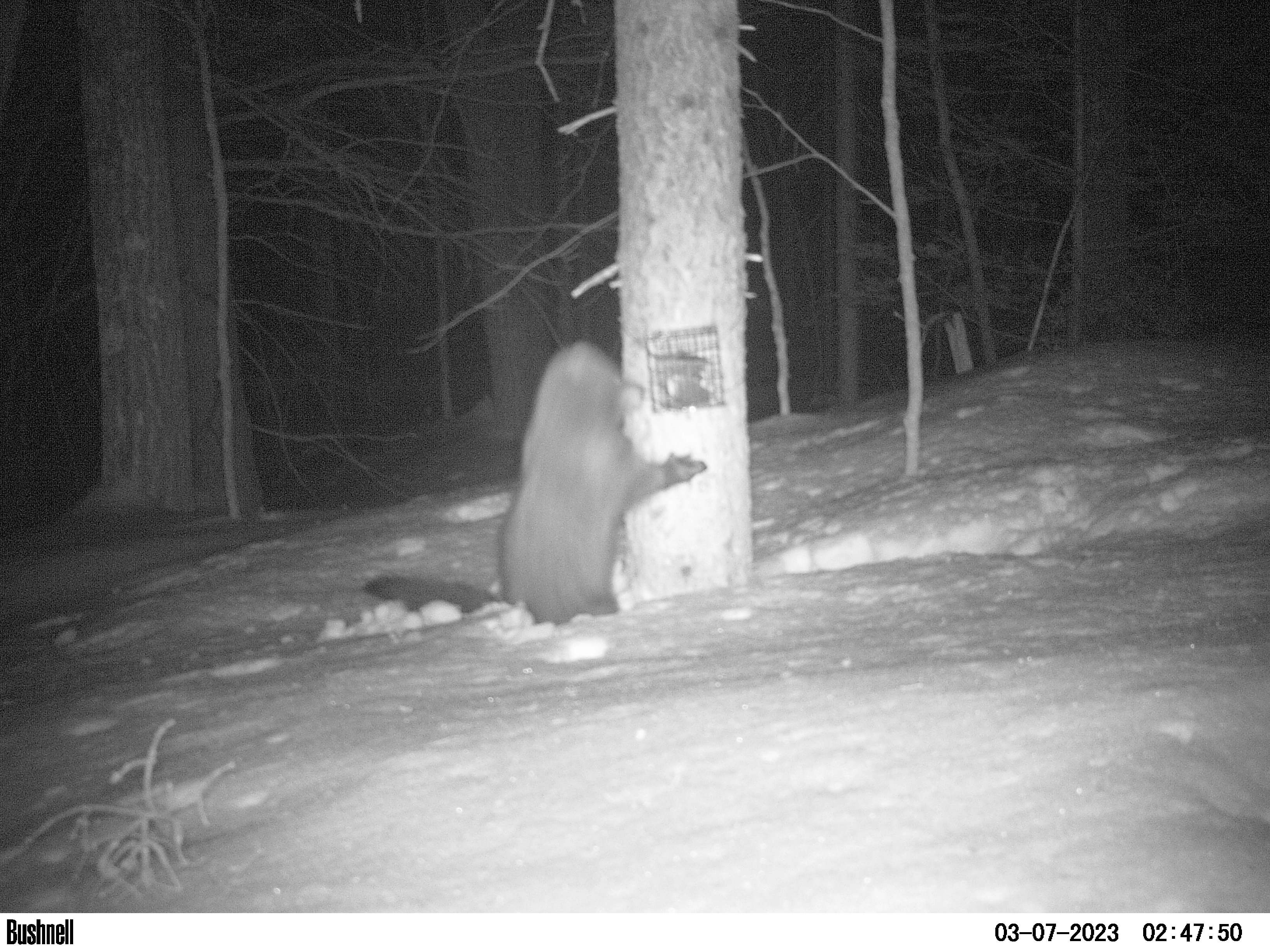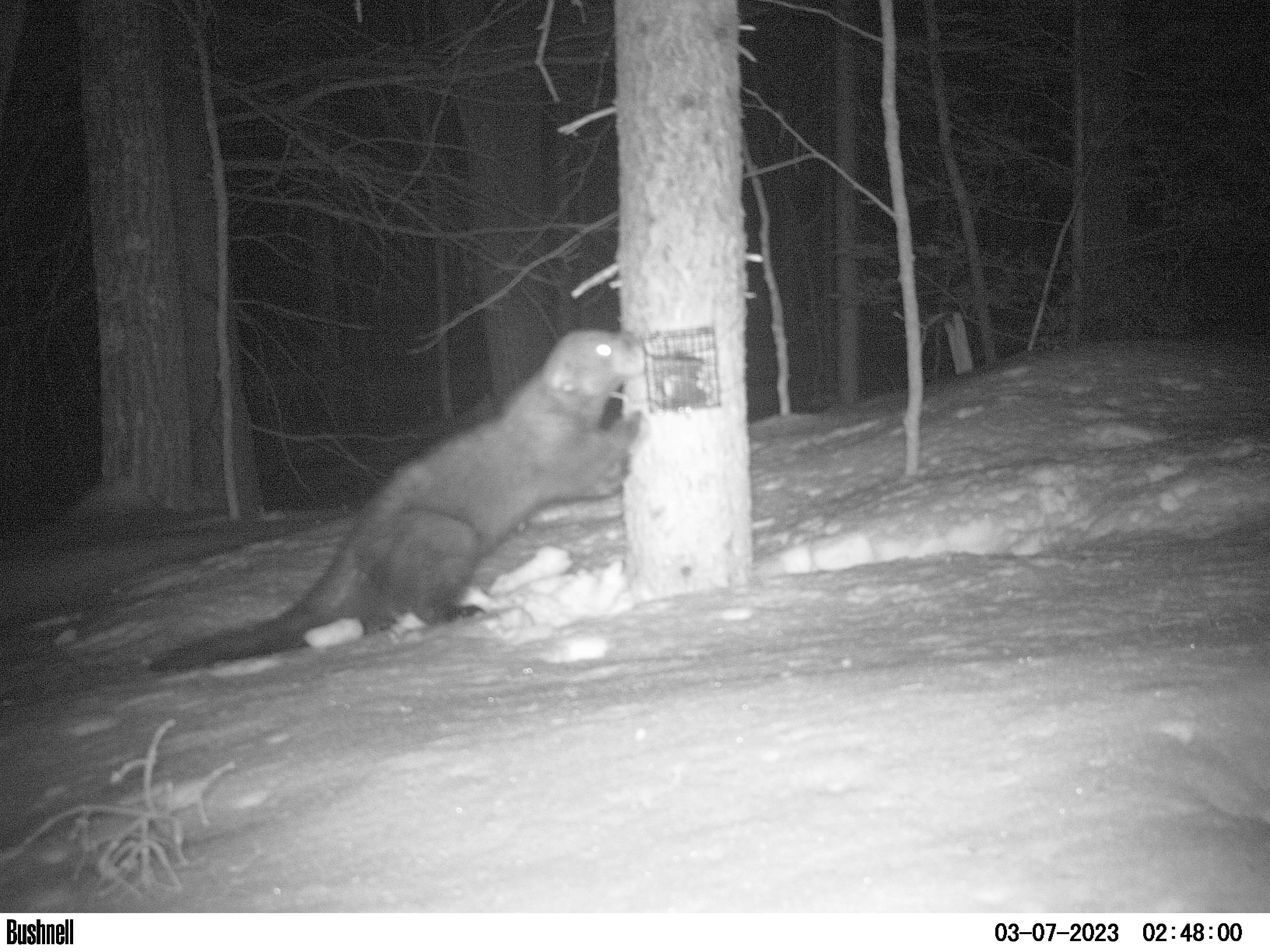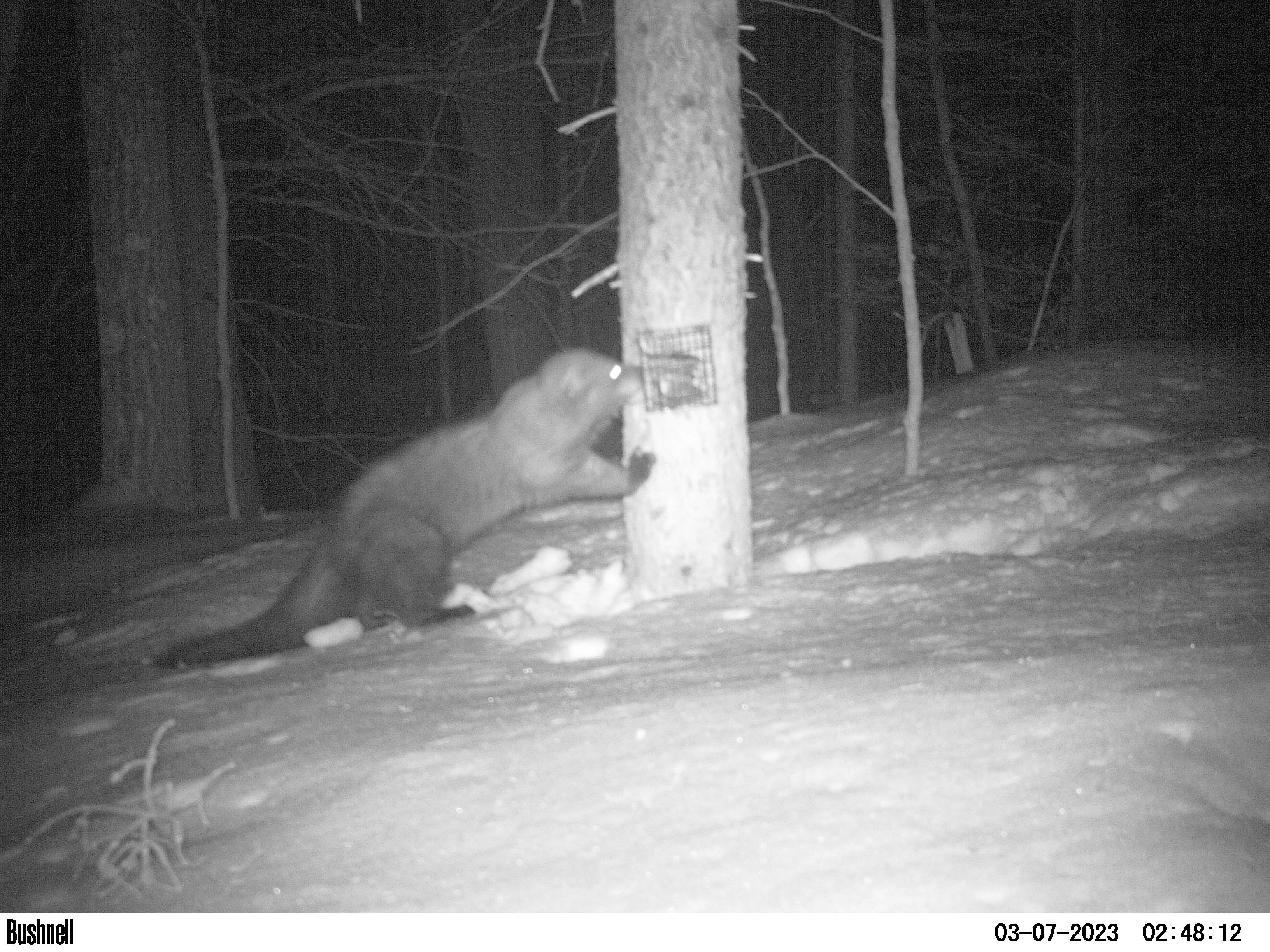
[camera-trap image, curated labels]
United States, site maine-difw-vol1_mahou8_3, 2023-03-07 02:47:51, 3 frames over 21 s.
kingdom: Animalia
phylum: Chordata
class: Mammalia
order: Carnivora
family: Mustelidae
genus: Pekania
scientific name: Pekania pennanti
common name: fisher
Fisher (Pekania pennanti).